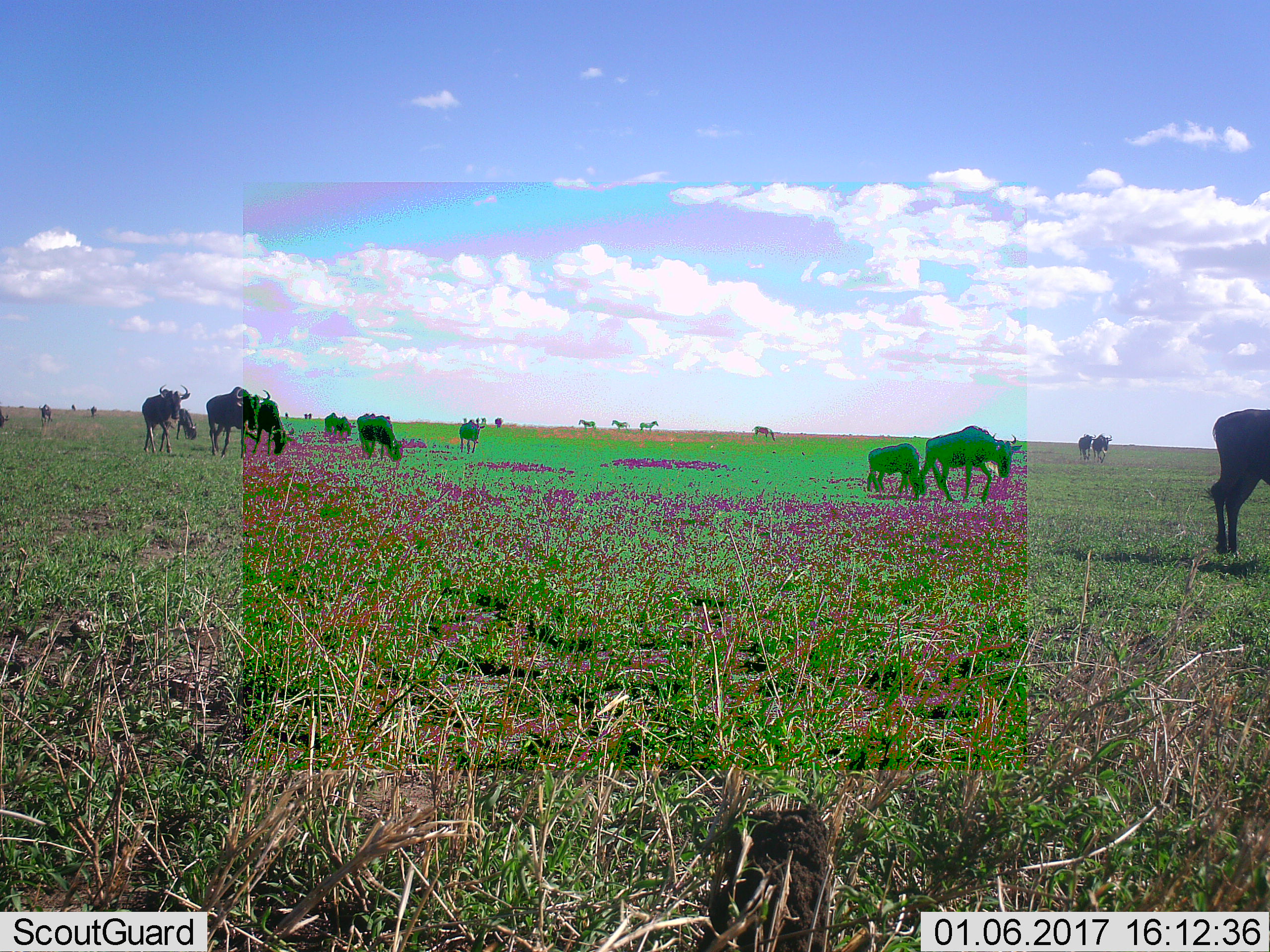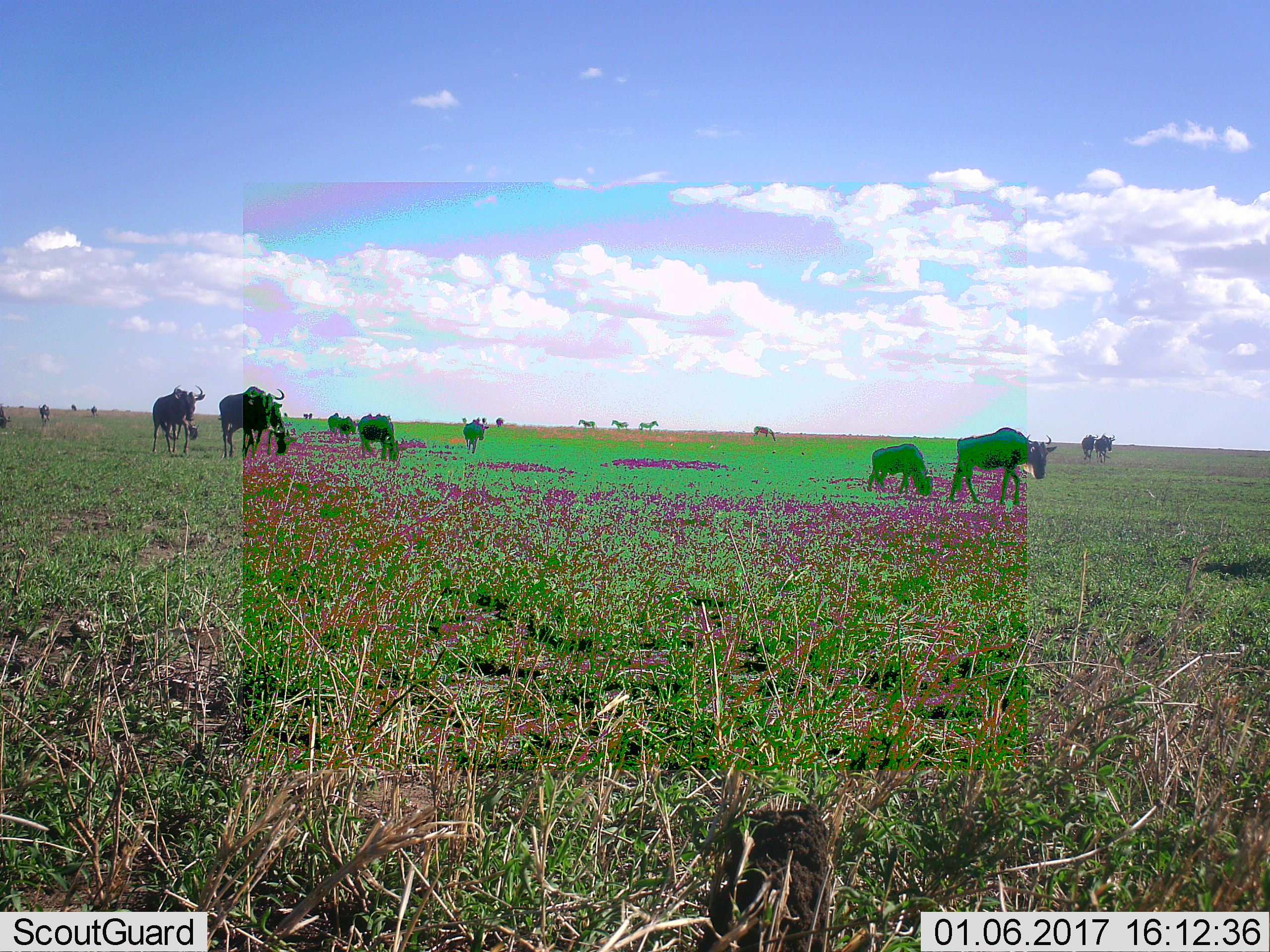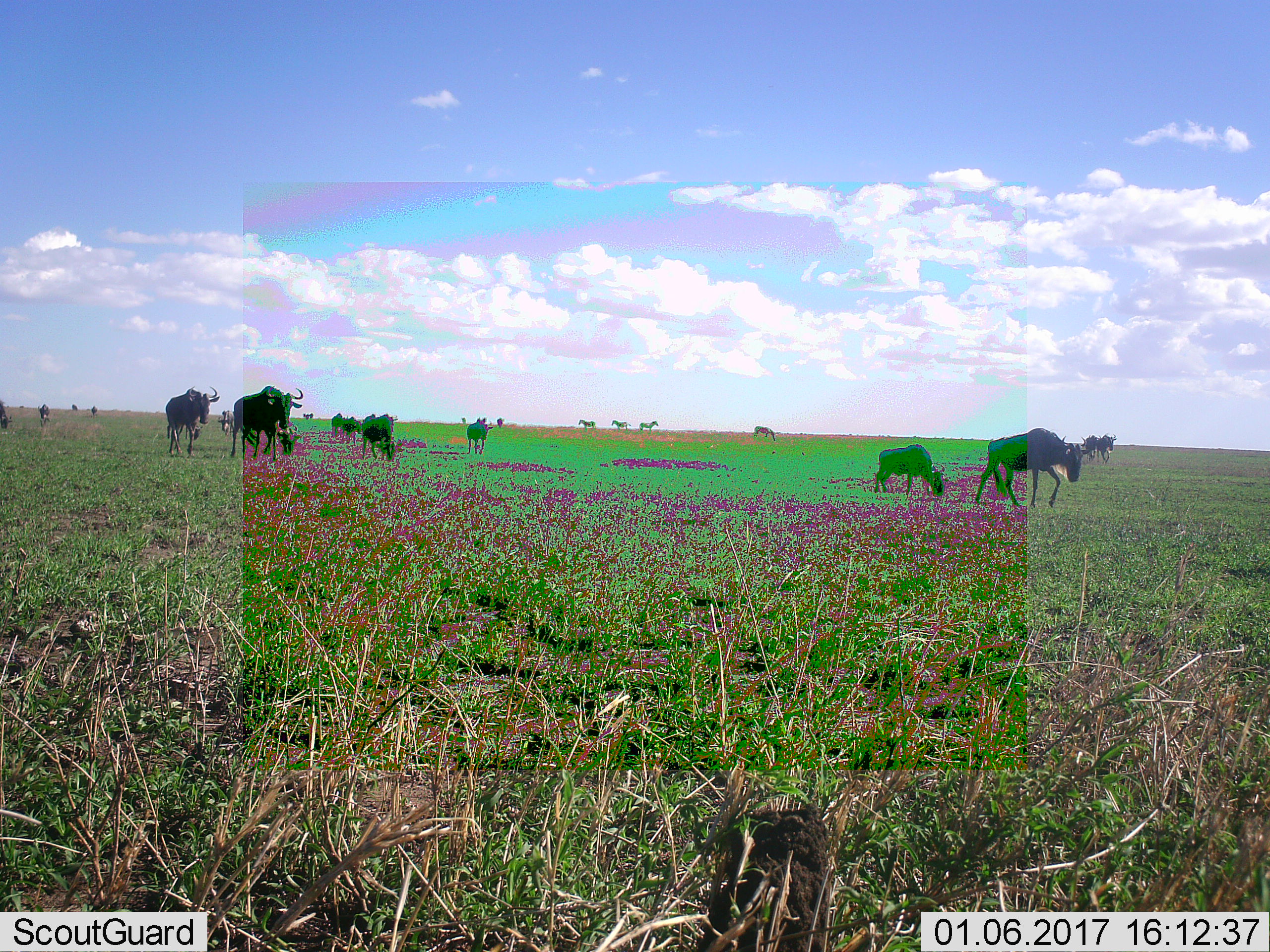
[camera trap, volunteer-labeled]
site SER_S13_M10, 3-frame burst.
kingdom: Animalia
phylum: Chordata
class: Mammalia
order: Artiodactyla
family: Bovidae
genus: Connochaetes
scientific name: Connochaetes taurinus taurinus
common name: blue wildebeest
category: wildebeestblue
Wildebeestblue (blue wildebeest) (Connochaetes taurinus taurinus), count 11-50. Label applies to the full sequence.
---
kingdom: Animalia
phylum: Chordata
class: Mammalia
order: Perissodactyla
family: Equidae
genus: Equus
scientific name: Equus quagga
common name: plains zebra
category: zebraplains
Zebraplains (plains zebra) (Equus quagga), count 3. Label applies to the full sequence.